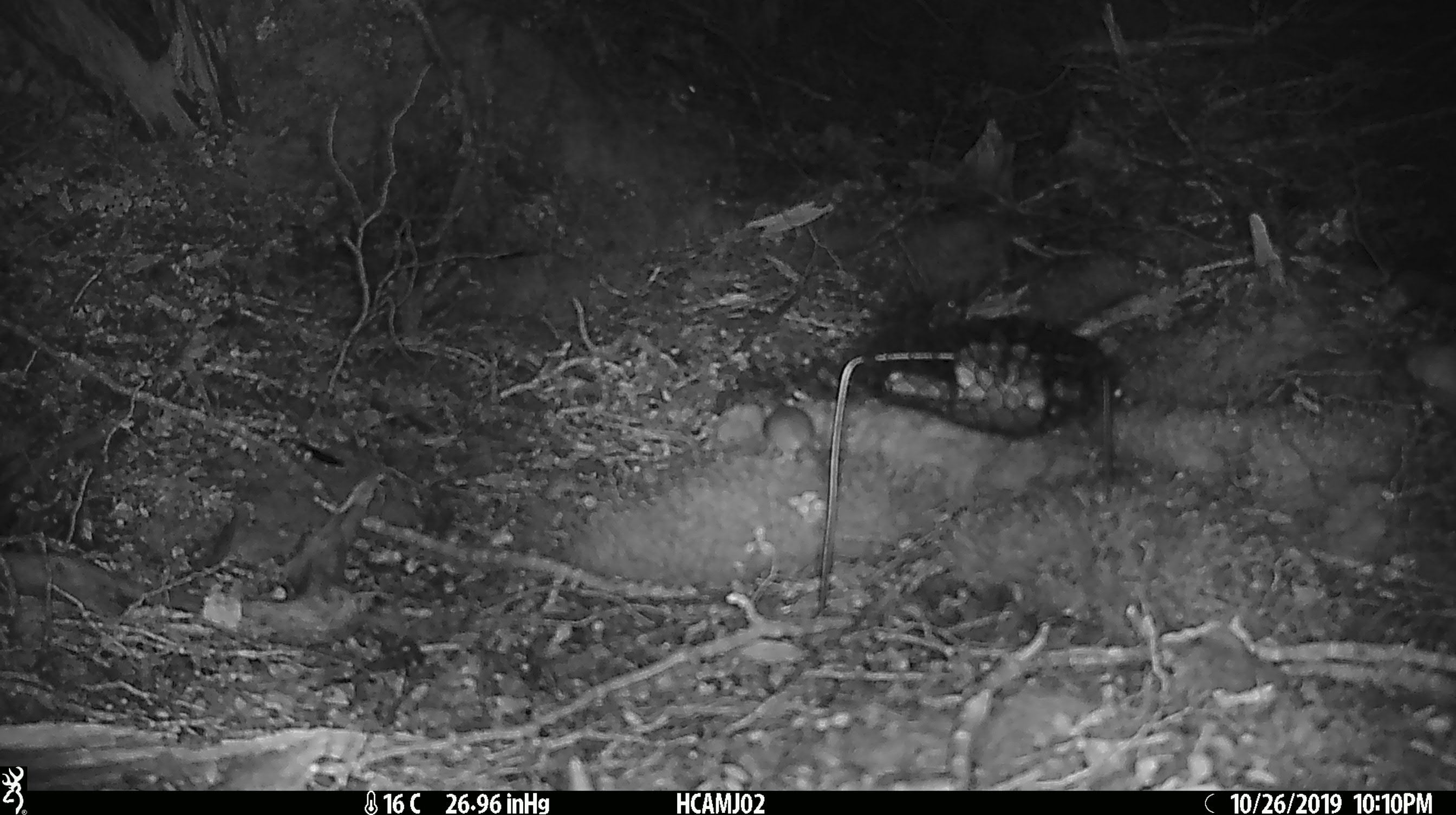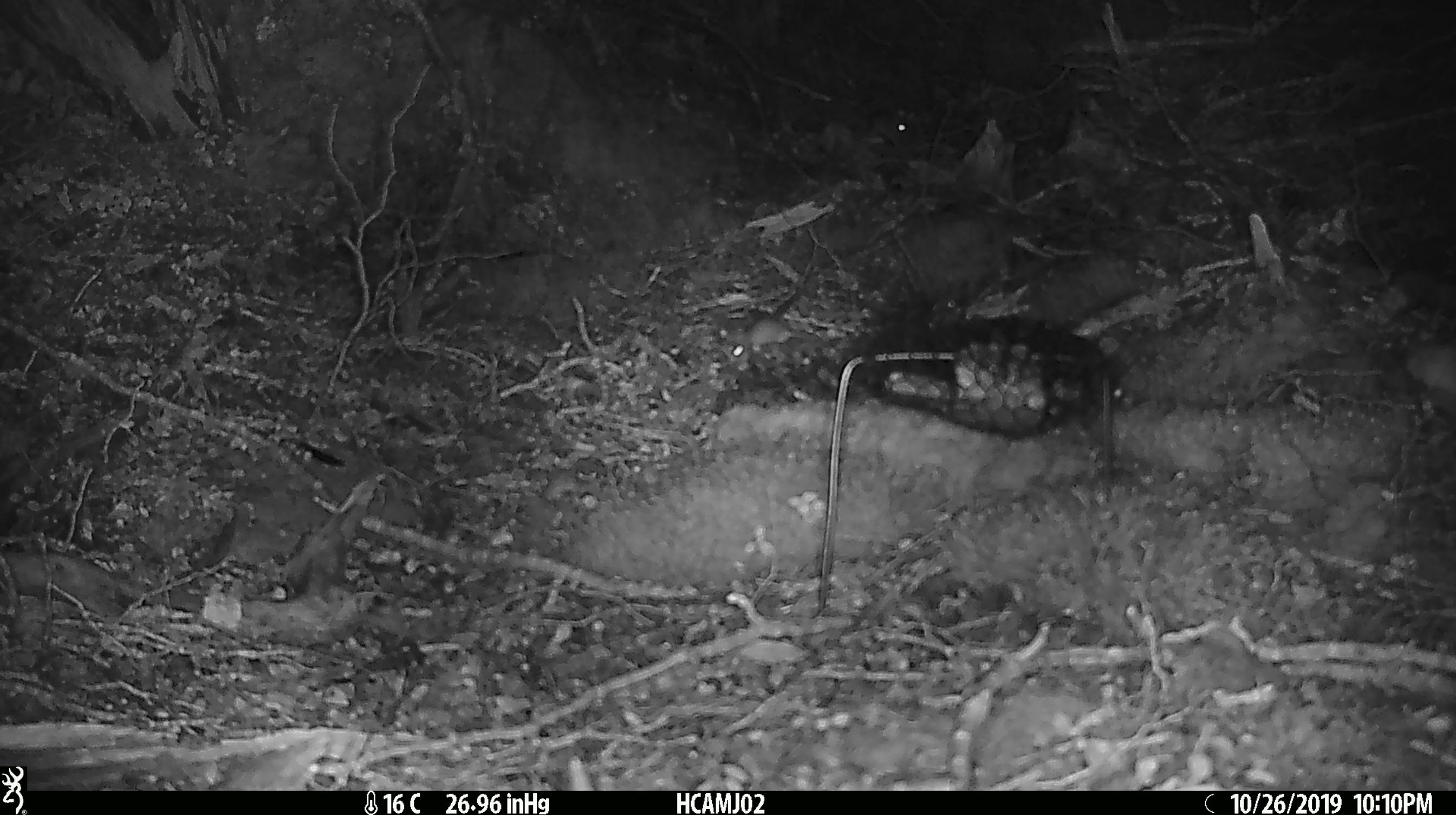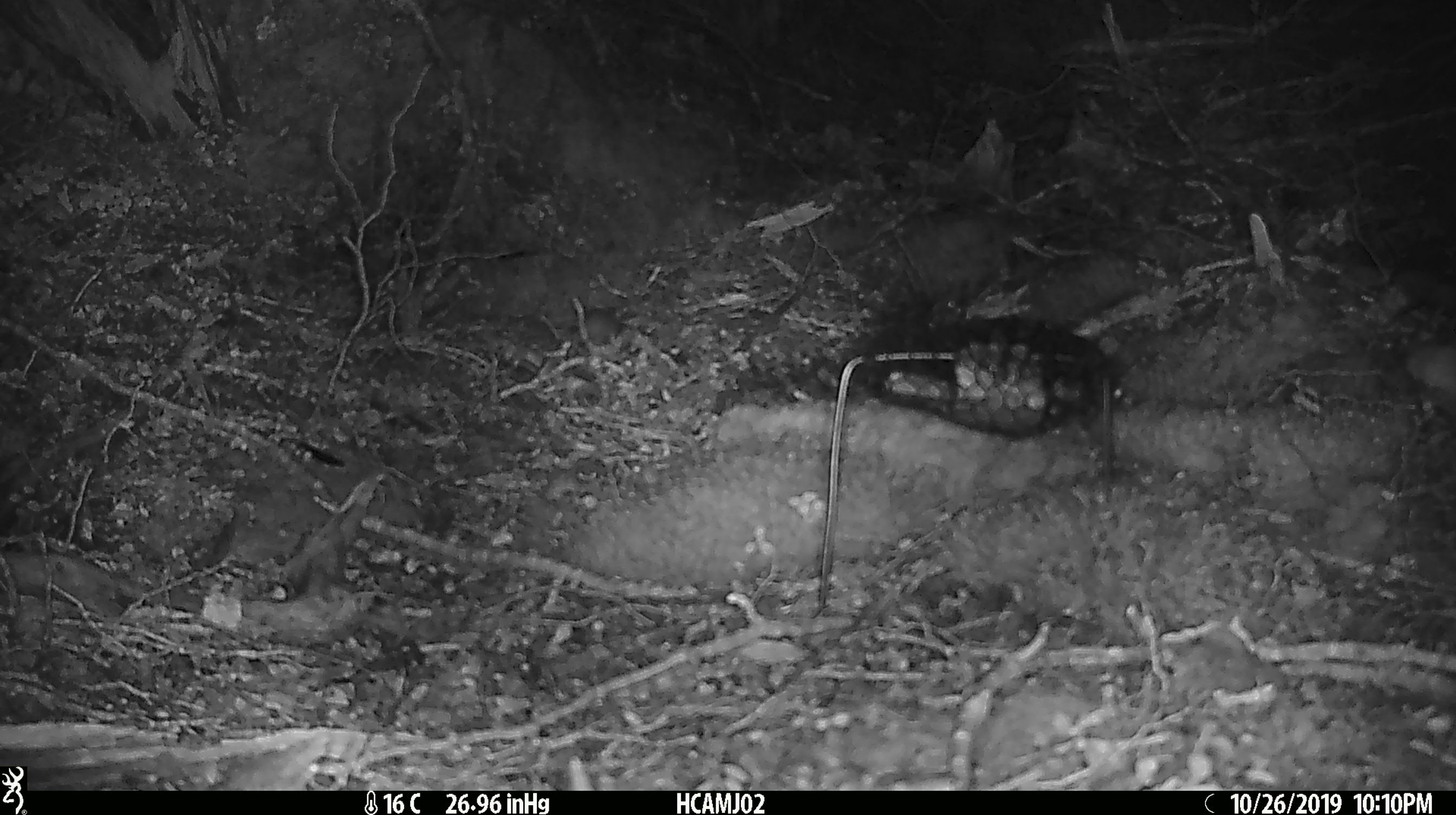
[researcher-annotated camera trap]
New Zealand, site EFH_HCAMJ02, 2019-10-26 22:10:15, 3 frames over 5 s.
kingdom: Animalia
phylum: Chordata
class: Mammalia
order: Rodentia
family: Muridae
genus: Mus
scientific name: Mus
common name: mouse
Mouse (Mus).